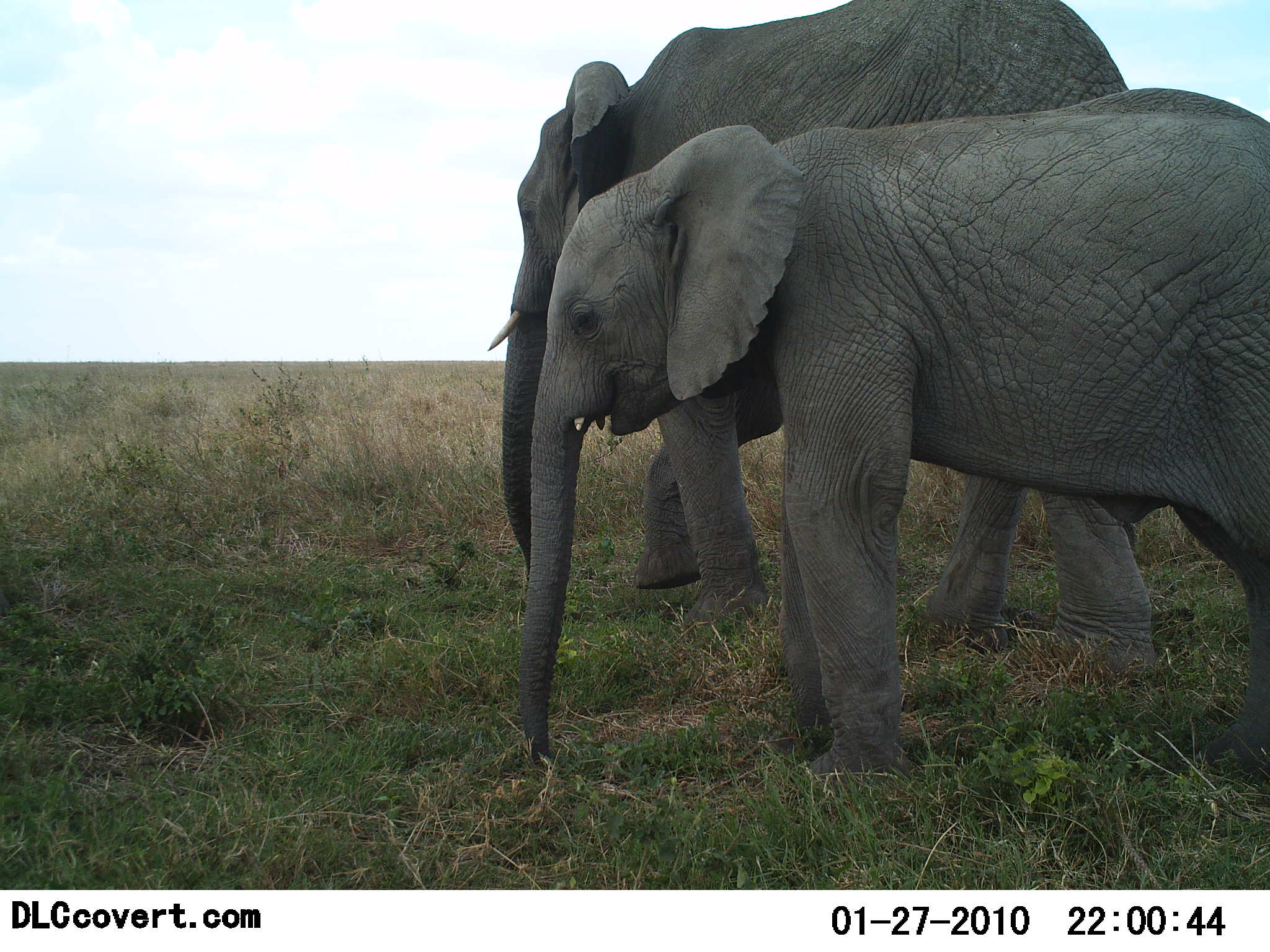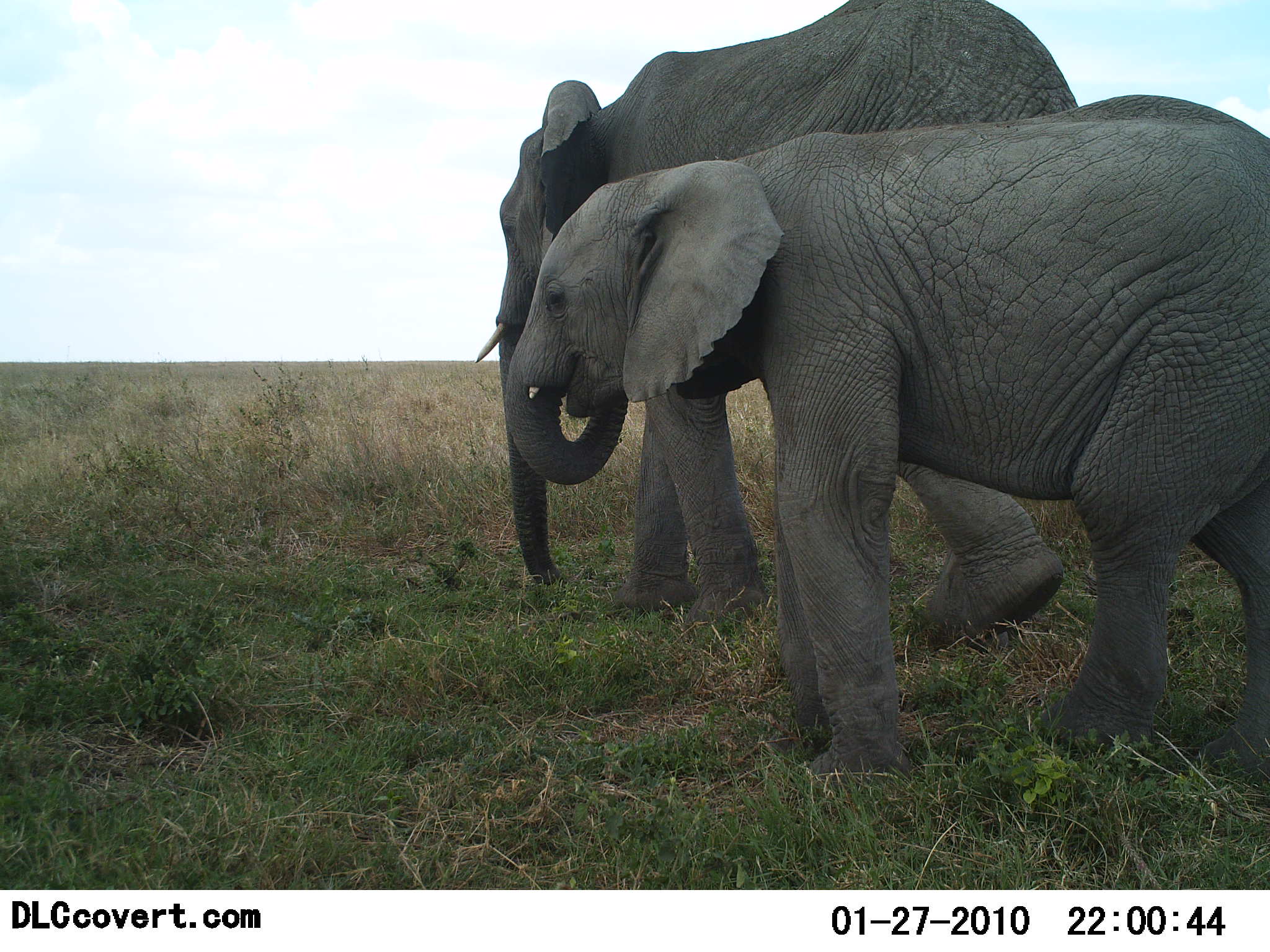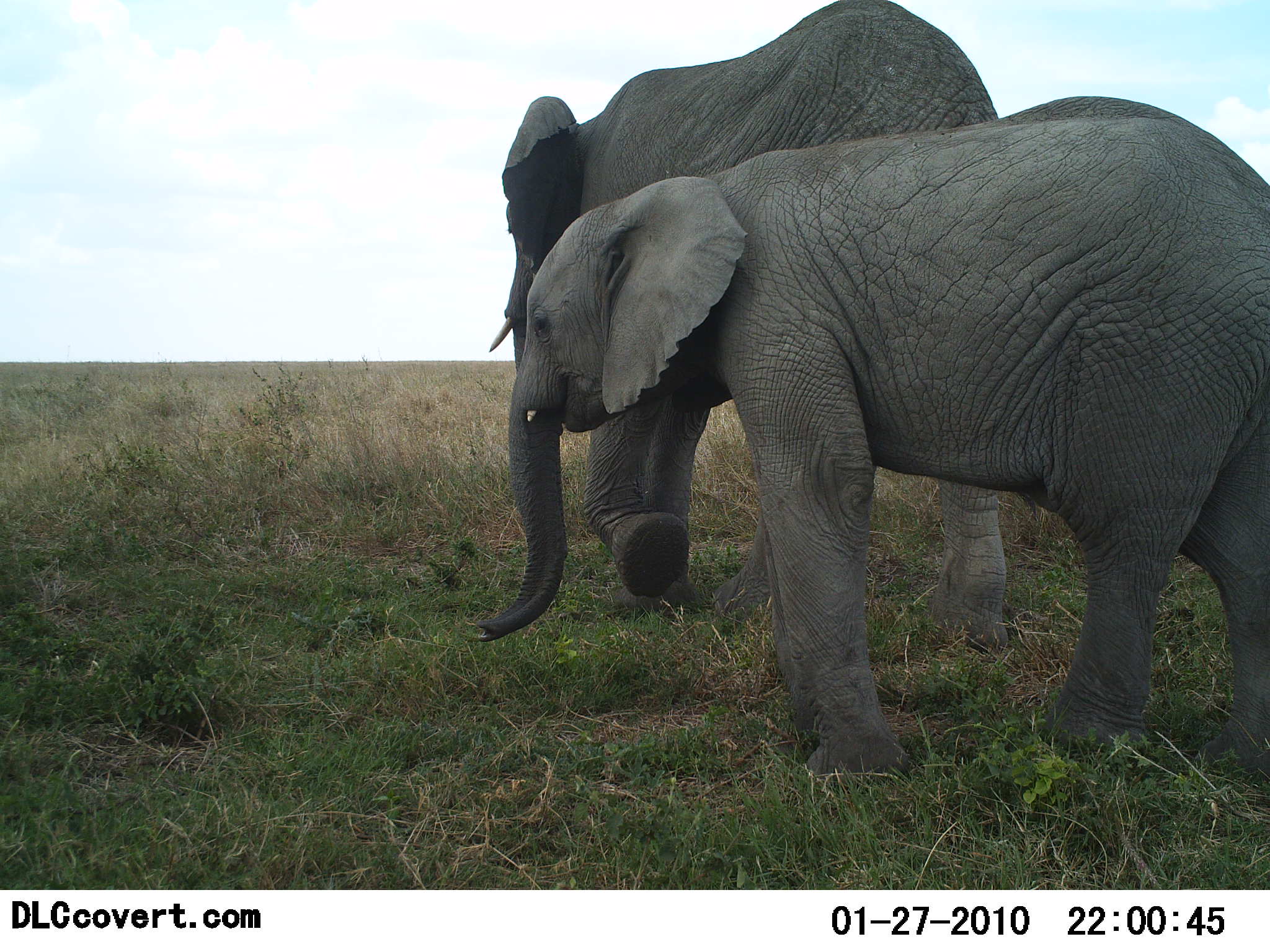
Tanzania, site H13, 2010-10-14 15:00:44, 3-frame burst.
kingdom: Animalia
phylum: Chordata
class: Mammalia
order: Proboscidea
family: Elephantidae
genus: Loxodonta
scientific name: Loxodonta africana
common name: african bush elephant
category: elephant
Elephant (african bush elephant) (Loxodonta africana), count 2. Behavior (volunteer vote fractions): standing 38%, resting 8%, moving 62%, interacting 0%. Young present (vote fraction): 23%. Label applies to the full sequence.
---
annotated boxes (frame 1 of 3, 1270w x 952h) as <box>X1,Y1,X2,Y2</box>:
animal: <box>516,83,1269,782</box>; <box>484,0,1190,678</box>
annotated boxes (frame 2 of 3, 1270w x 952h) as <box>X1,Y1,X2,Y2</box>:
animal: <box>498,93,1268,796</box>; <box>475,1,1120,641</box>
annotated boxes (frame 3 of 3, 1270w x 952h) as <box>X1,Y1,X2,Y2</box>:
animal: <box>477,90,1270,783</box>; <box>477,0,1071,663</box>